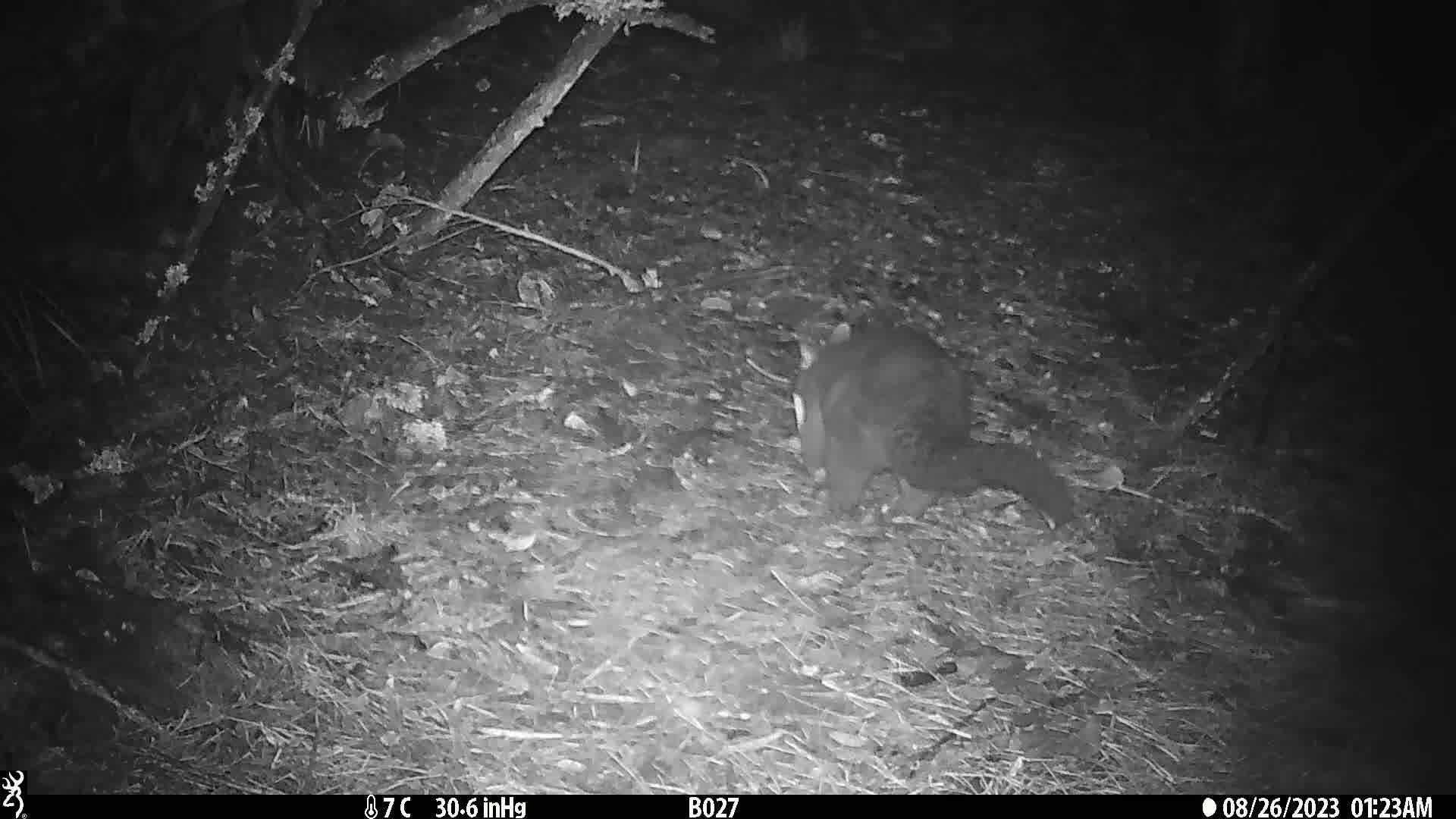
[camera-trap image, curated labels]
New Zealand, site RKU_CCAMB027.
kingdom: Animalia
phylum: Chordata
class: Mammalia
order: Diprotodontia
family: Phalangeridae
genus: Trichosurus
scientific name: Trichosurus vulpecula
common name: common brushtail possum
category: possum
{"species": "possum (common brushtail possum) (Trichosurus vulpecula)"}